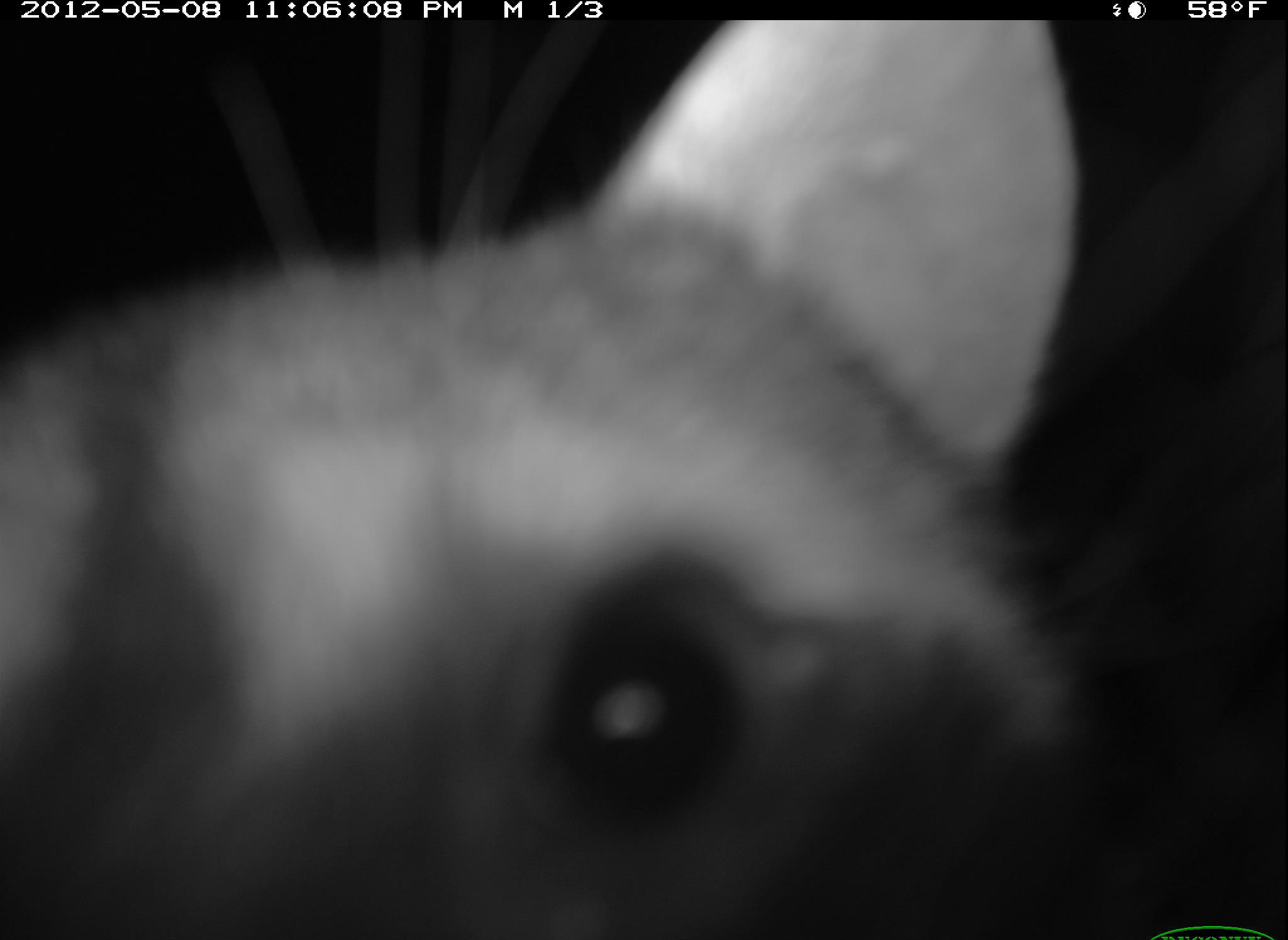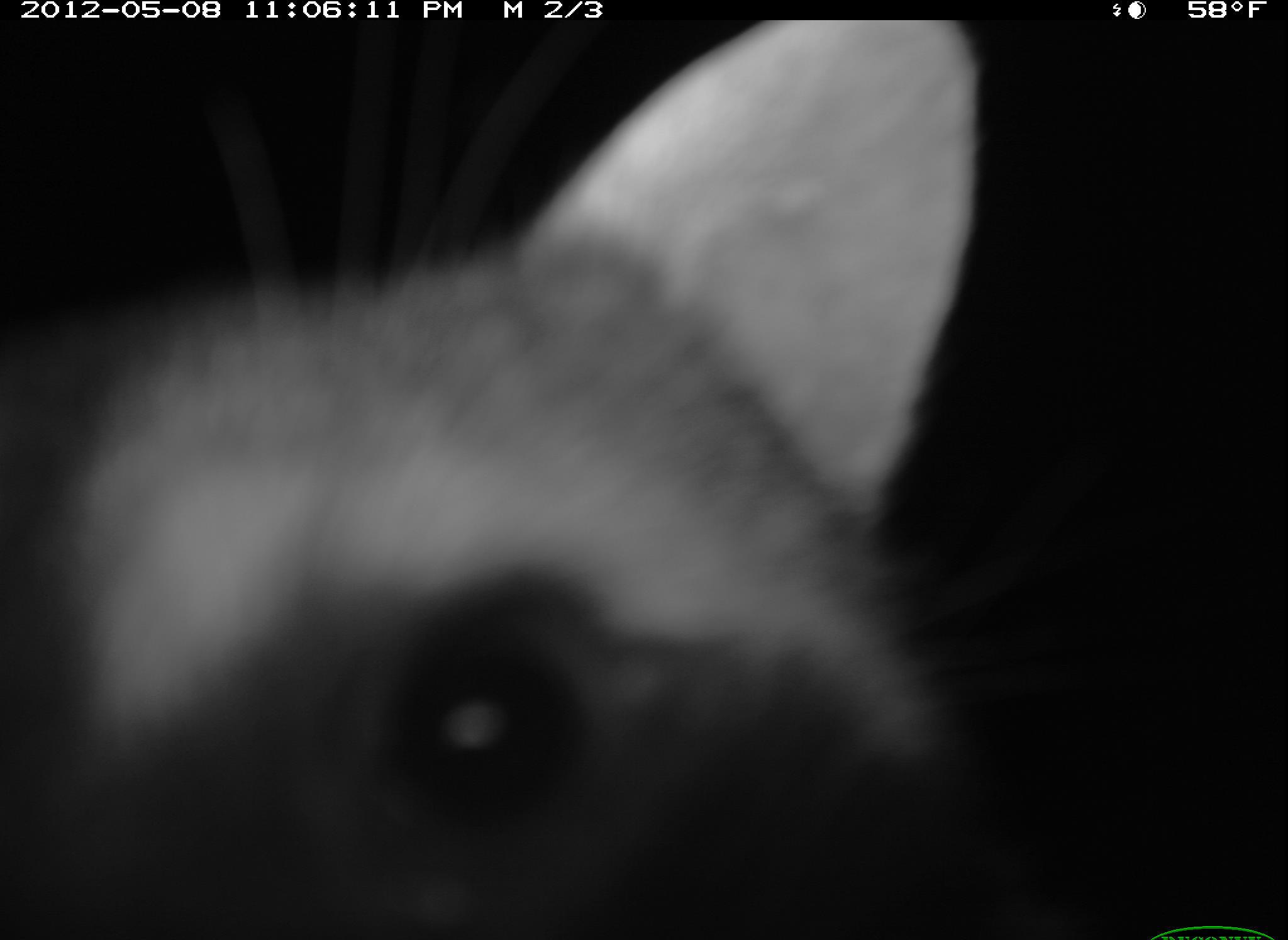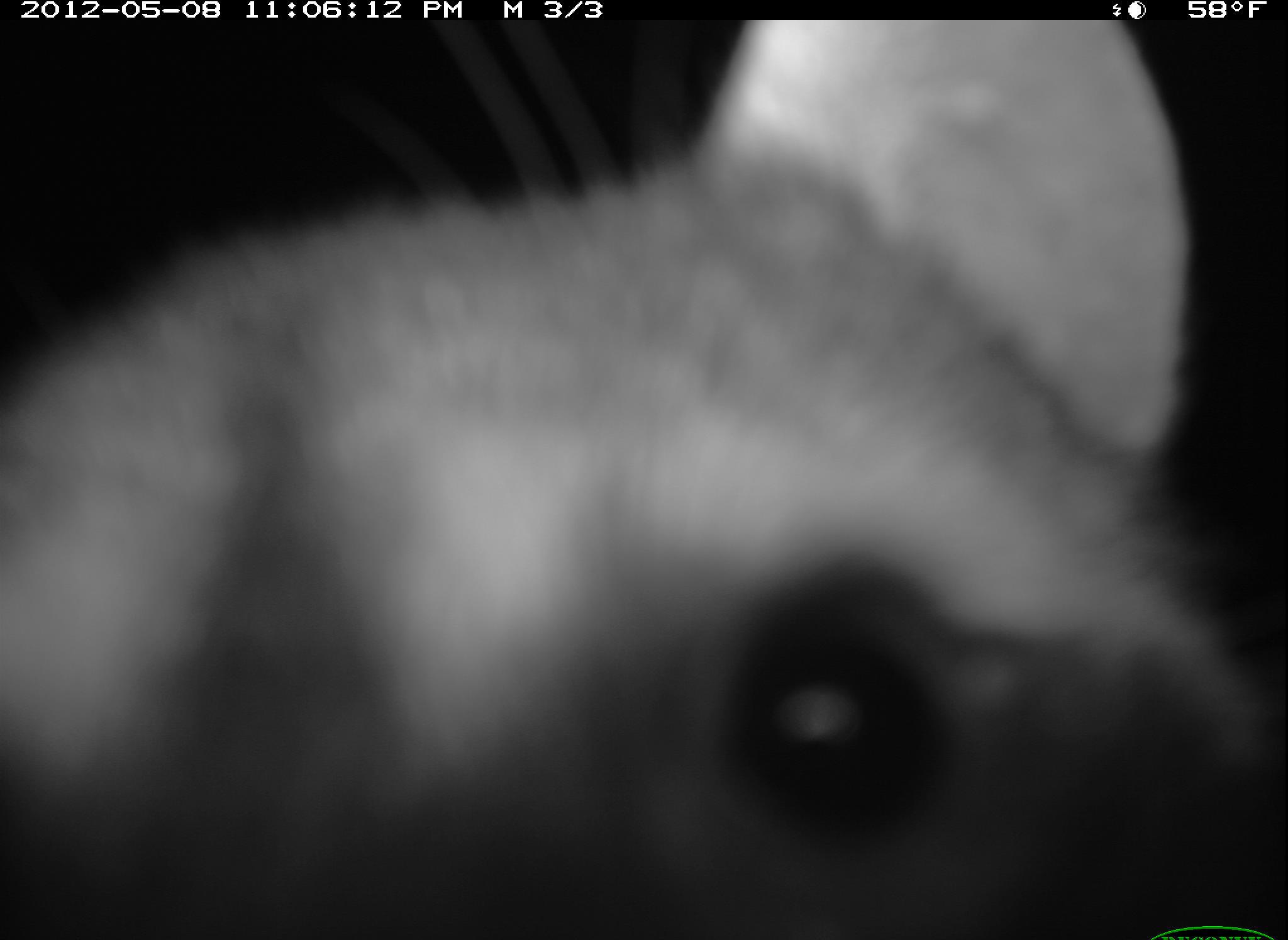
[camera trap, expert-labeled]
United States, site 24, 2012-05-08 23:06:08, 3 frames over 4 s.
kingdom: Animalia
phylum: Chordata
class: Mammalia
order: Carnivora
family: Procyonidae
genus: Procyon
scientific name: Procyon lotor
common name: raccoon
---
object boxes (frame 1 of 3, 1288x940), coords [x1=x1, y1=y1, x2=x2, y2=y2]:
raccoon: [x1=3, y1=0, x2=1090, y2=937]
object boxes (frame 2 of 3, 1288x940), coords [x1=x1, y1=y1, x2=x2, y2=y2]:
raccoon: [x1=2, y1=18, x2=976, y2=938]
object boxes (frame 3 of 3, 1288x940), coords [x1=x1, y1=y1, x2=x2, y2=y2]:
raccoon: [x1=1, y1=20, x2=1288, y2=940]